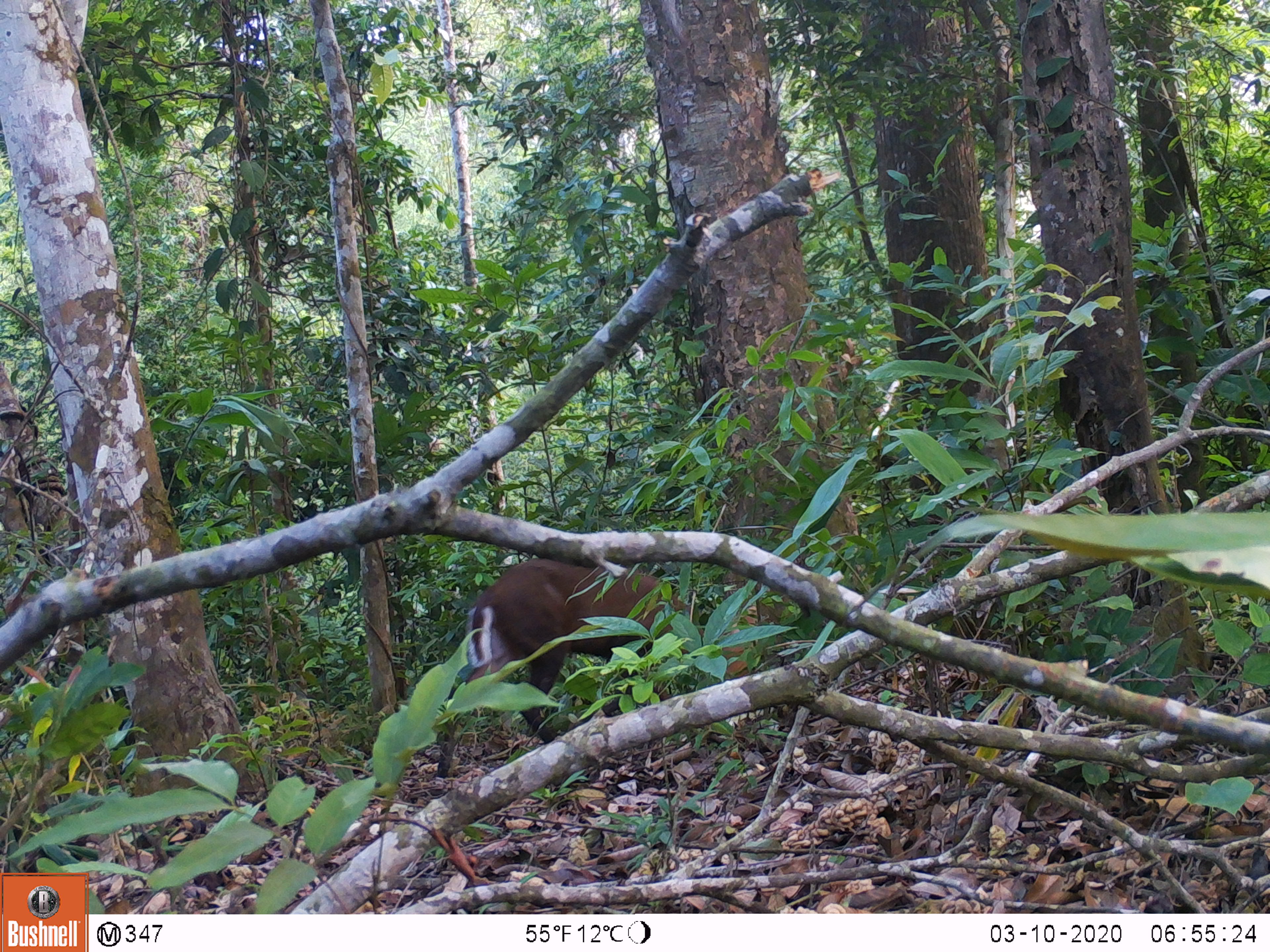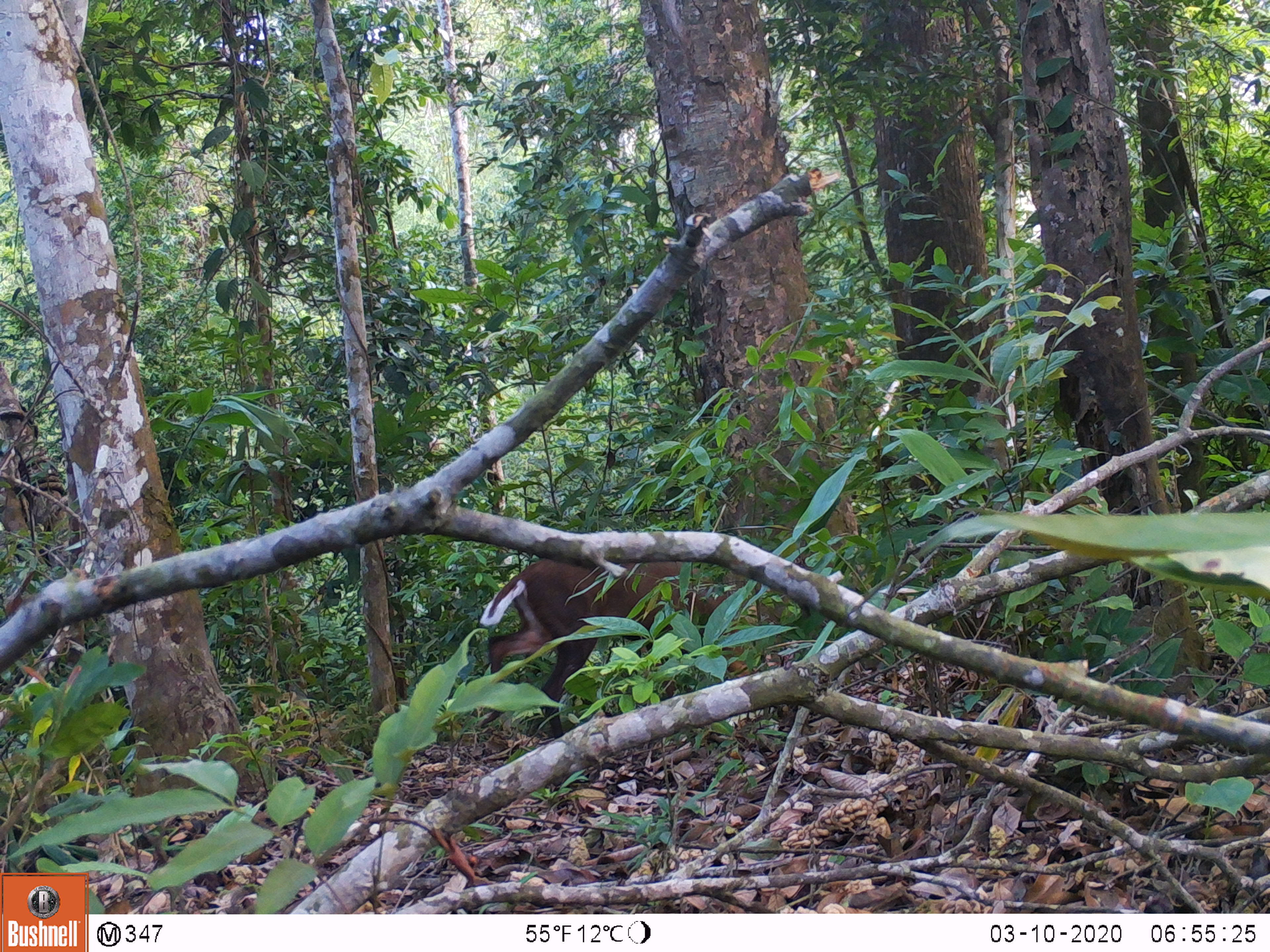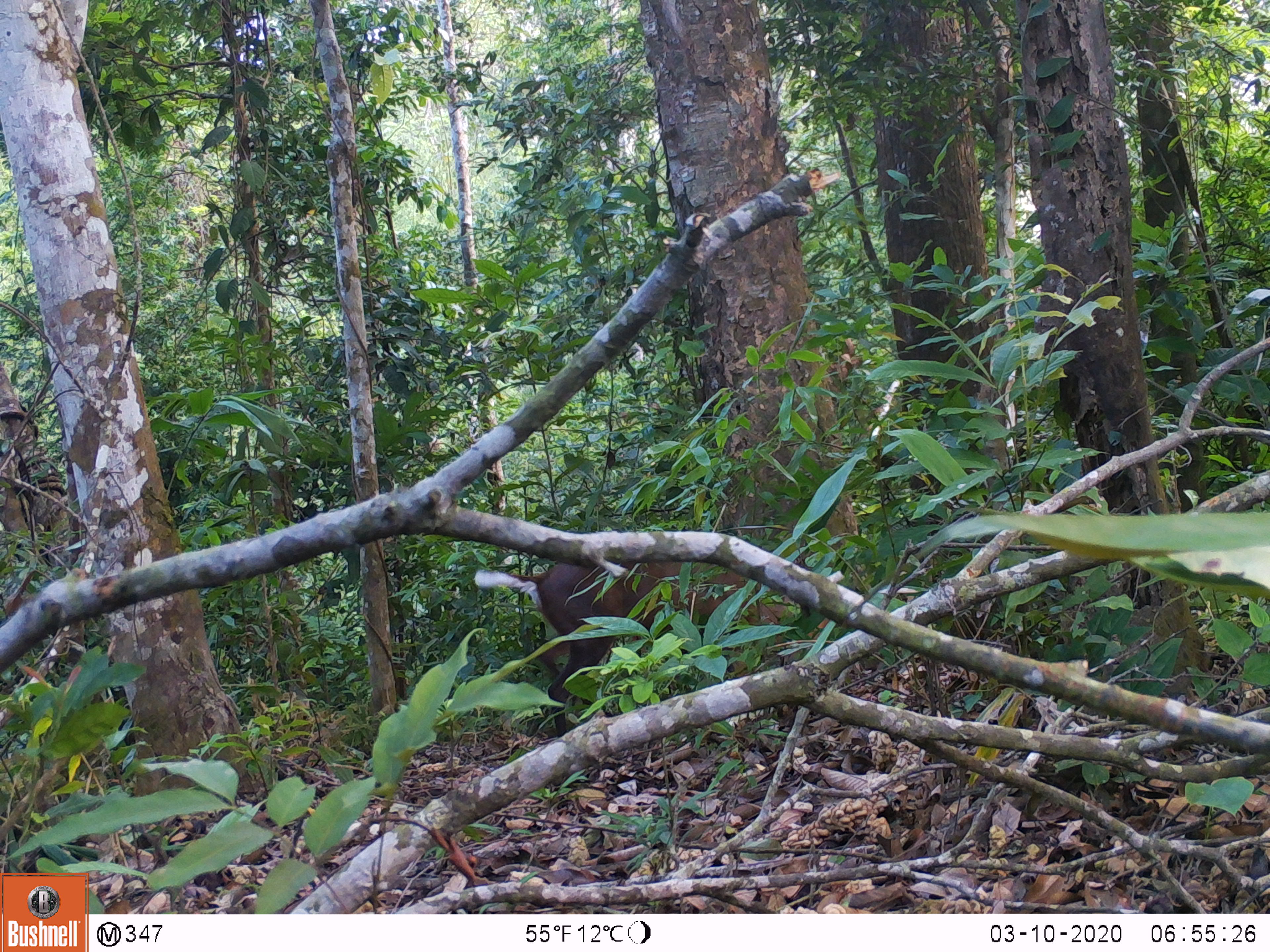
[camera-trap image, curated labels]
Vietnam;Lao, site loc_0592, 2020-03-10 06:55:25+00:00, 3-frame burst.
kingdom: Animalia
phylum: Chordata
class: Mammalia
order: Artiodactyla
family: Cervidae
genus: Muntiacus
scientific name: Muntiacus rooseveltorum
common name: roosevelt's muntjac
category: roosevelts muntjac group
Roosevelts muntjac group (roosevelt's muntjac) (Muntiacus rooseveltorum). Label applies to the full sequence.